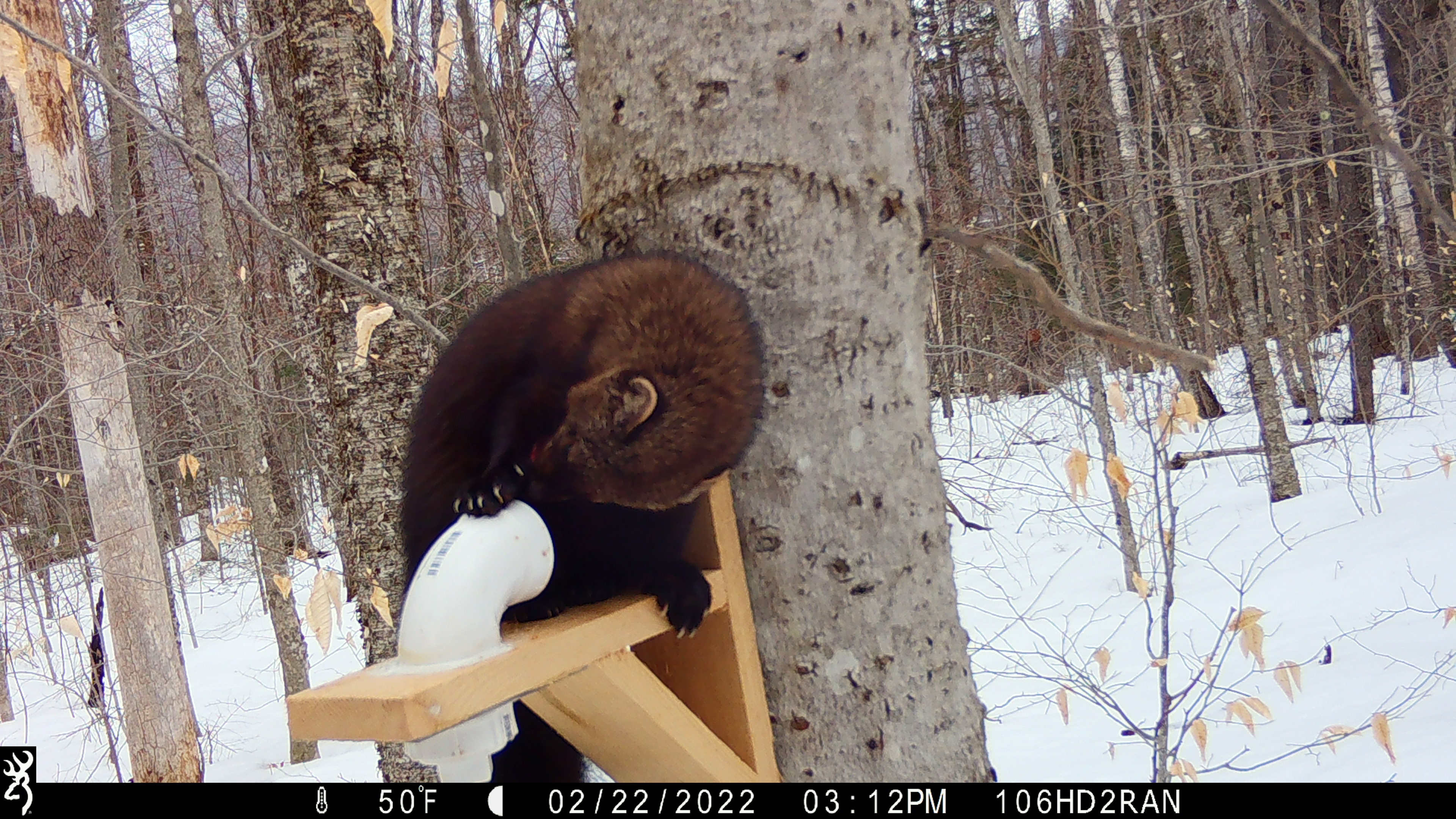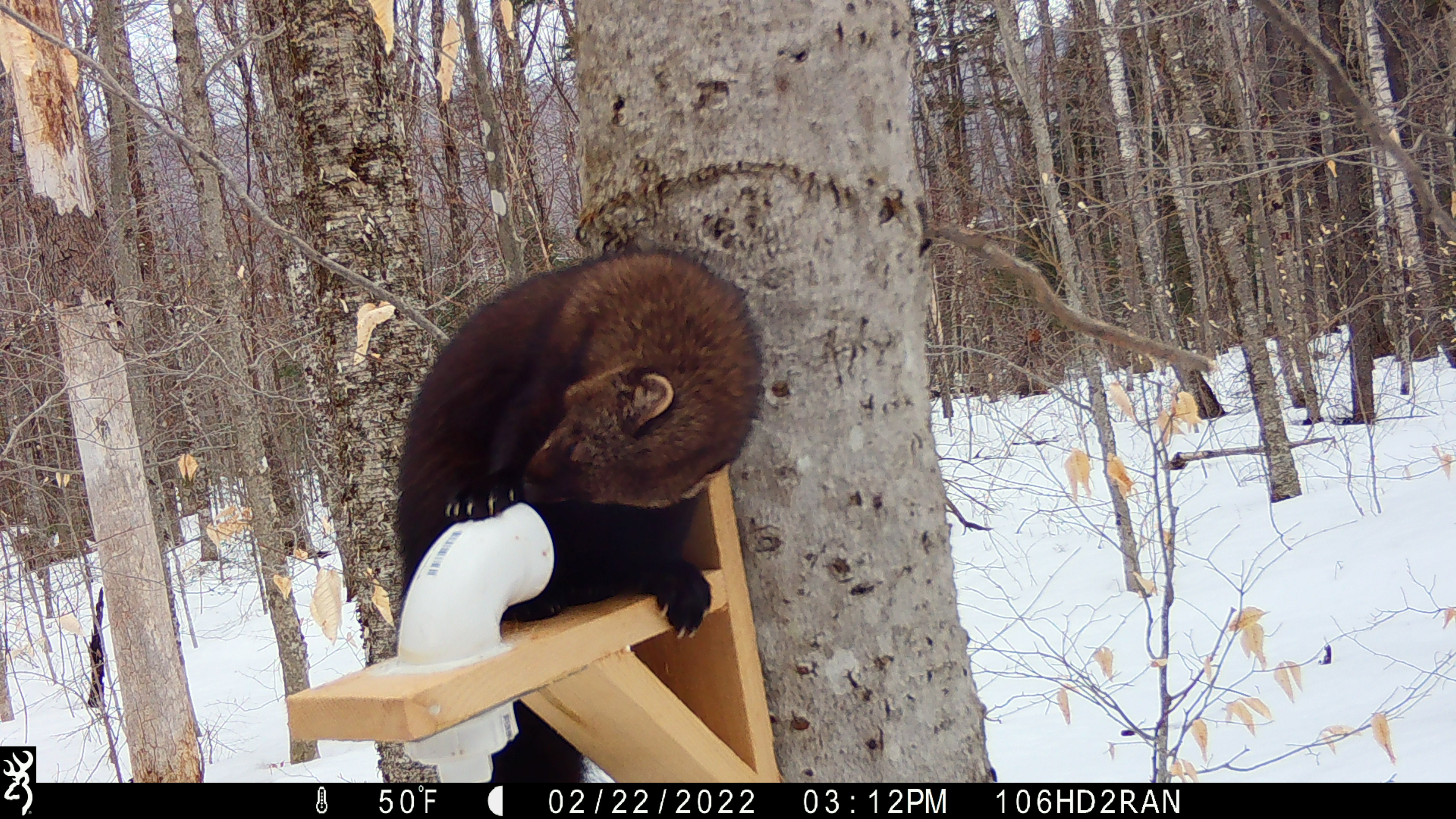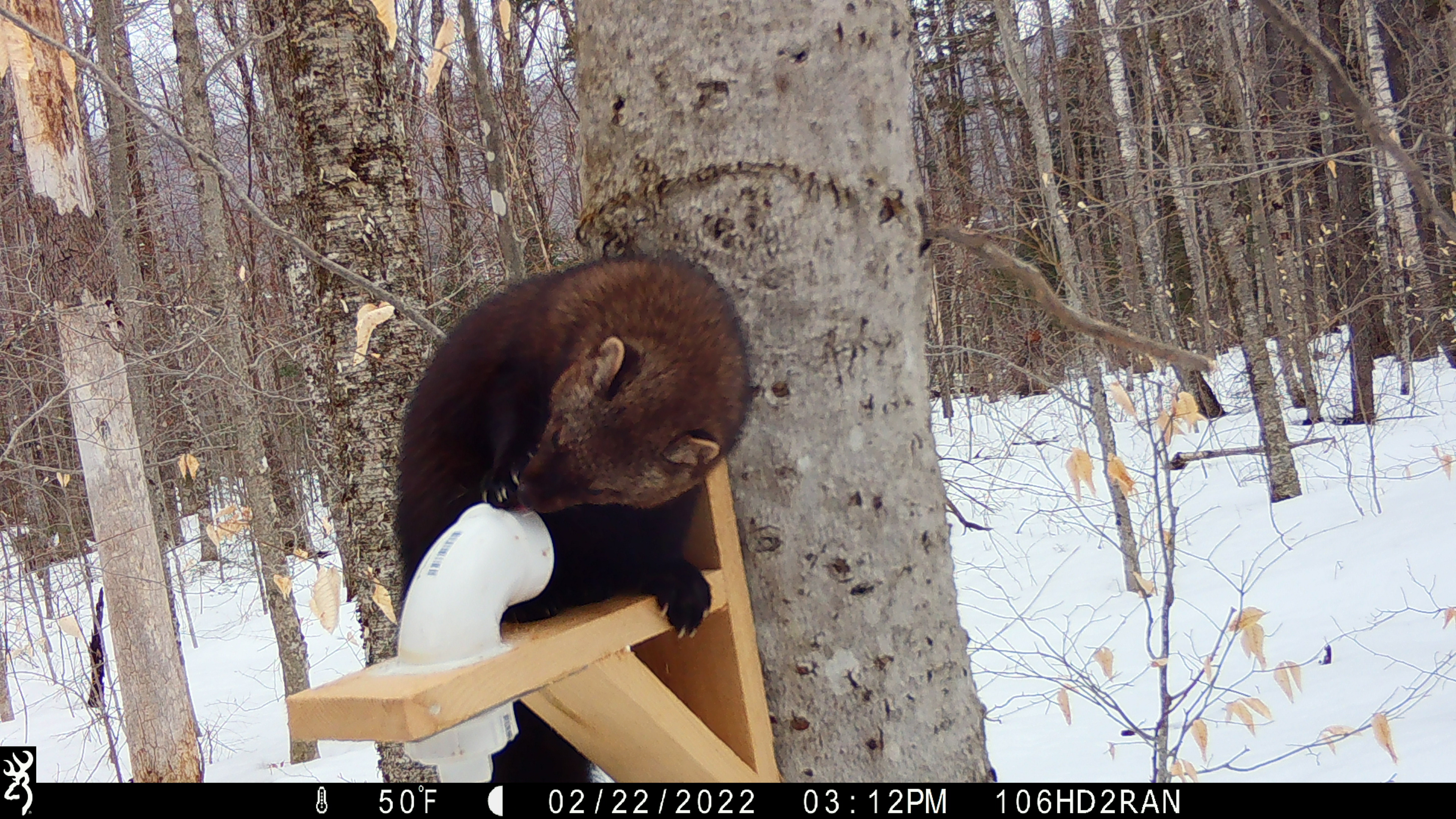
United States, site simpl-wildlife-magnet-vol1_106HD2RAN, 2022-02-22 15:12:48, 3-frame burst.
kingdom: Animalia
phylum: Chordata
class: Mammalia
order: Carnivora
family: Mustelidae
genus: Pekania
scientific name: Pekania pennanti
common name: fisher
Fisher (Pekania pennanti).